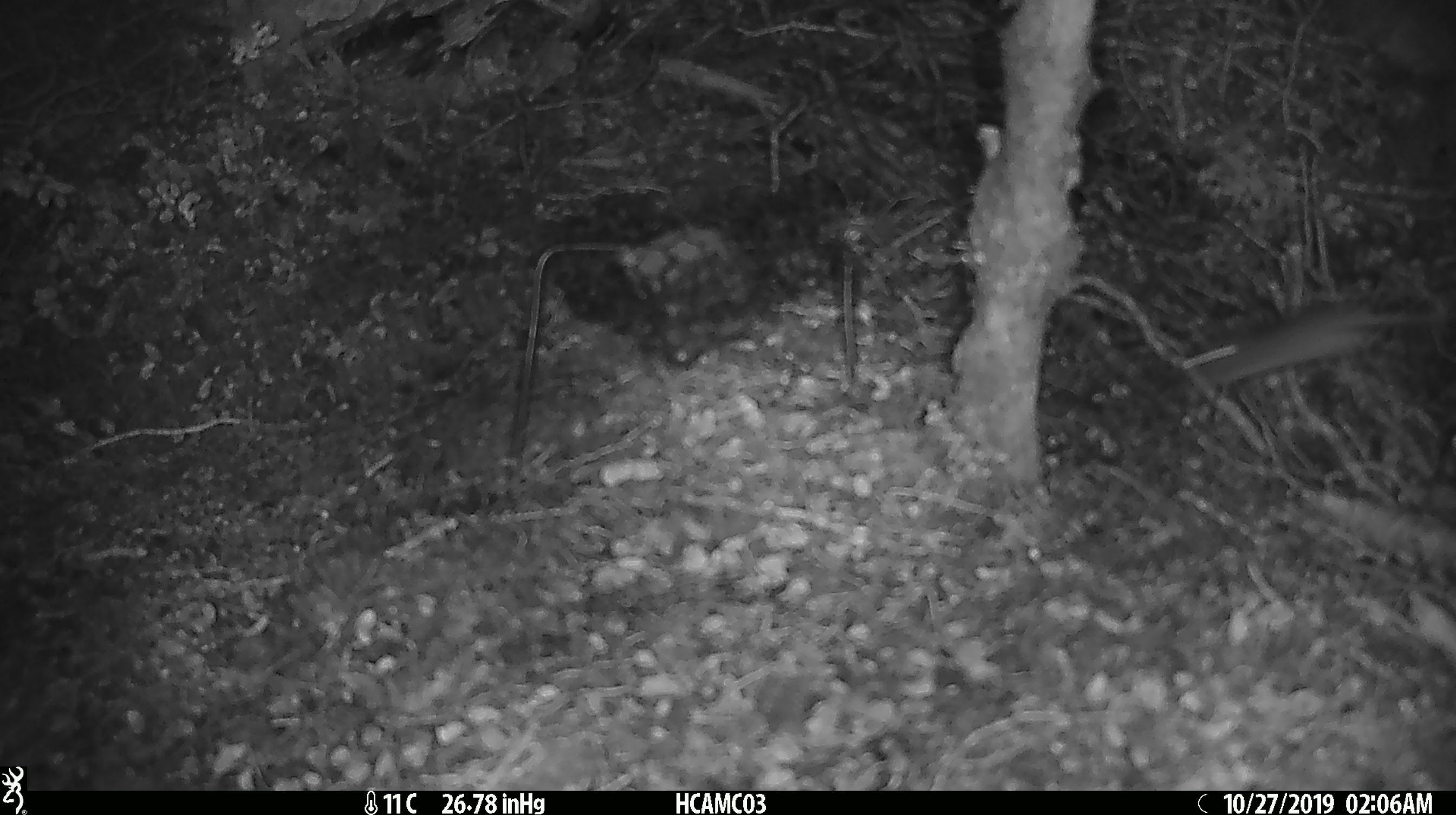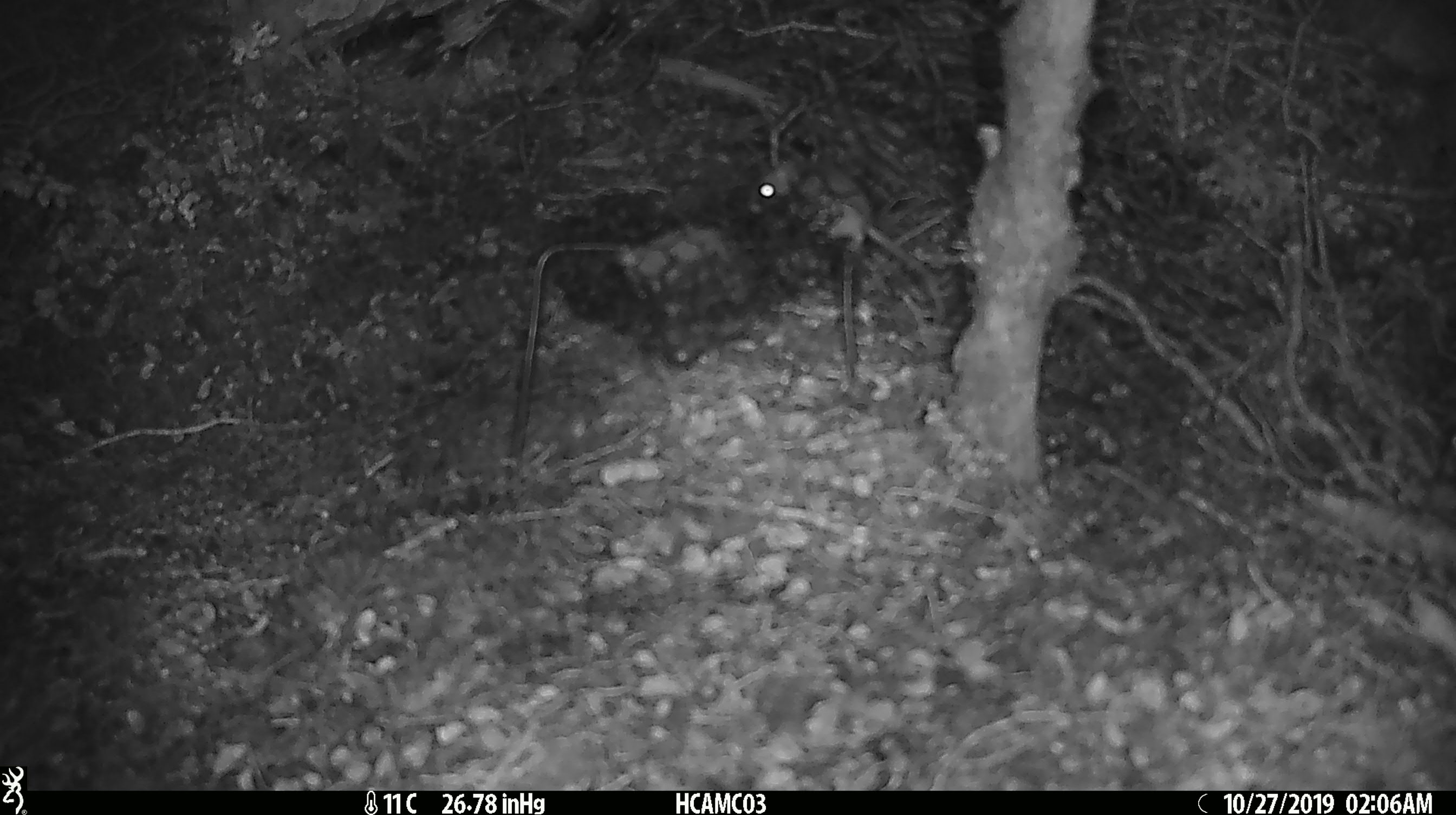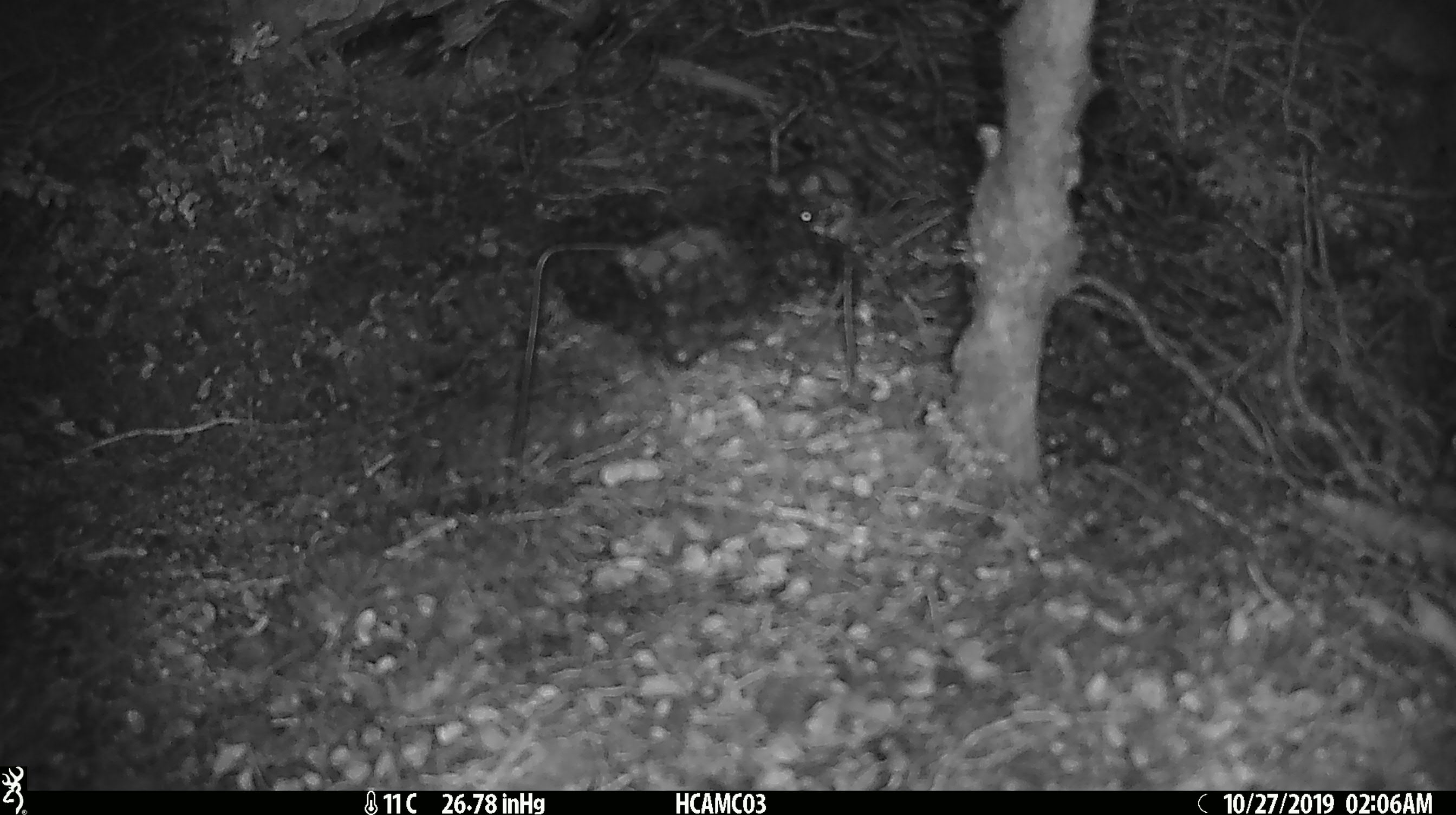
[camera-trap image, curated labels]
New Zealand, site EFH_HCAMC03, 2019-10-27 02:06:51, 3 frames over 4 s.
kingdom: Animalia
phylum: Chordata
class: Mammalia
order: Rodentia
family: Muridae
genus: Mus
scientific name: Mus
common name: mouse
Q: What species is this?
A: Mouse (Mus).